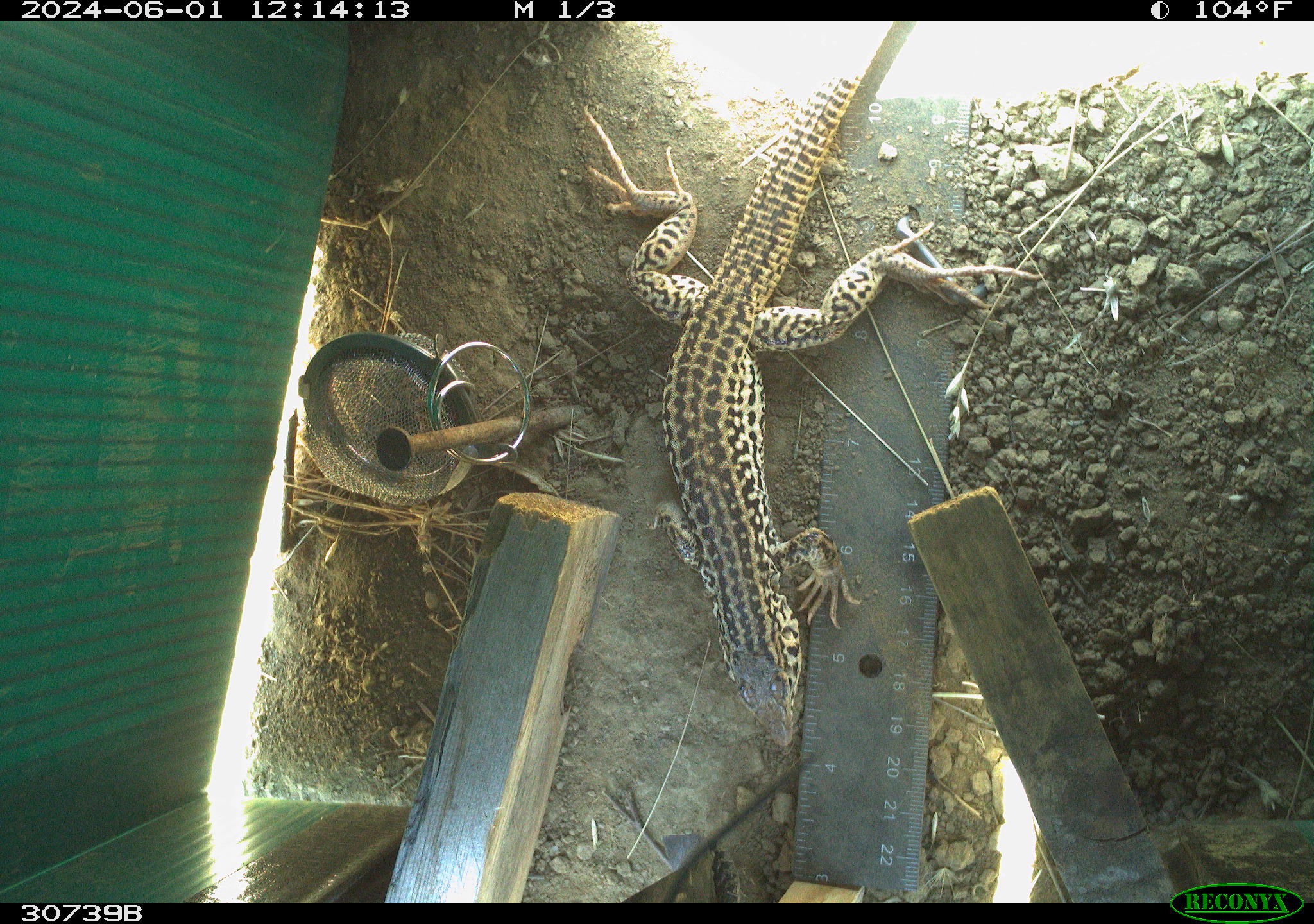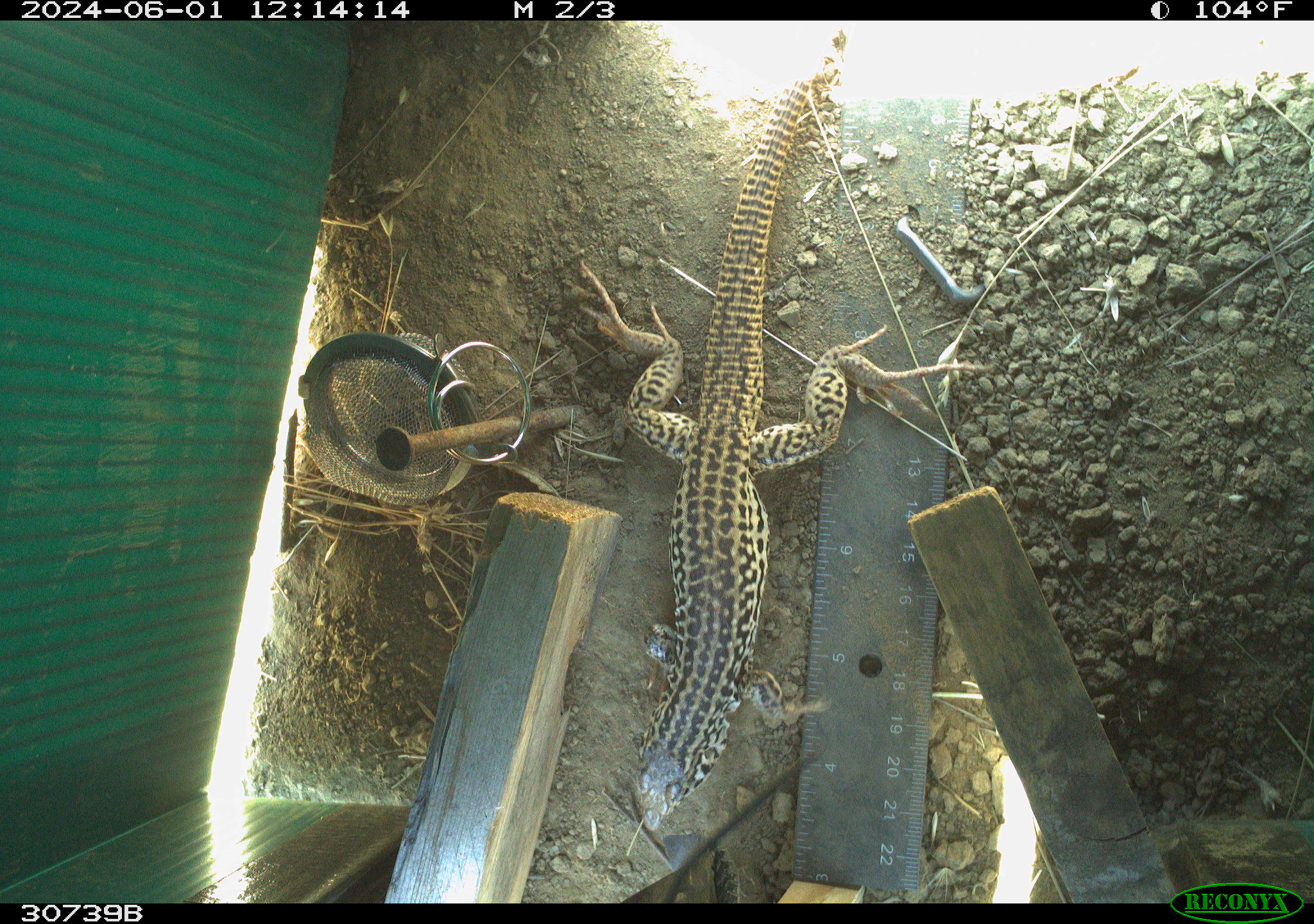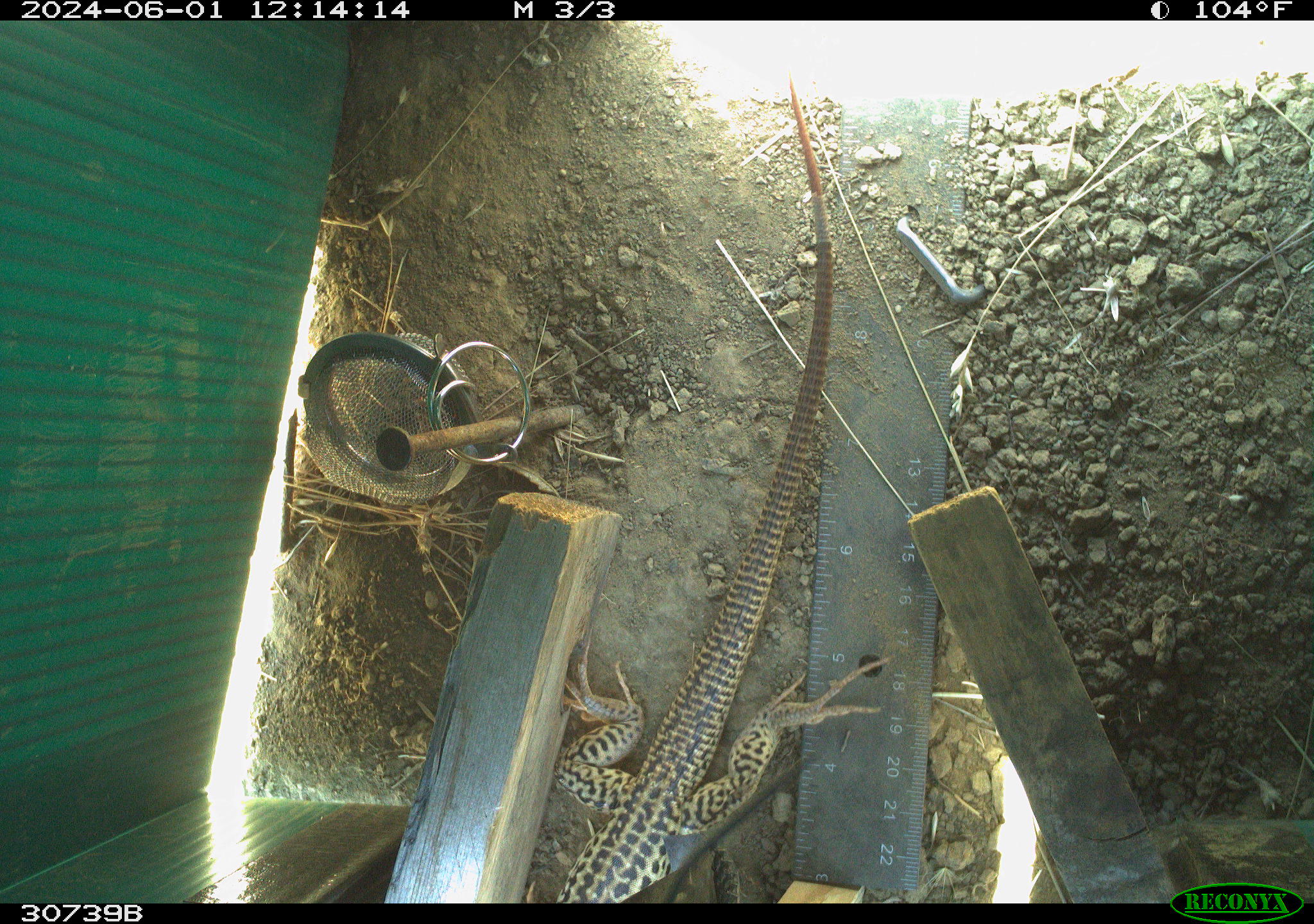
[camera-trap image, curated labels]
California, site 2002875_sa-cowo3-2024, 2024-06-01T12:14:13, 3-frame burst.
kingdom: Animalia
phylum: Chordata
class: Reptilia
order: Squamata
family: Teiidae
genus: Aspidoscelis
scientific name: Aspidoscelis tigris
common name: western whiptail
Western whiptail (Aspidoscelis tigris).